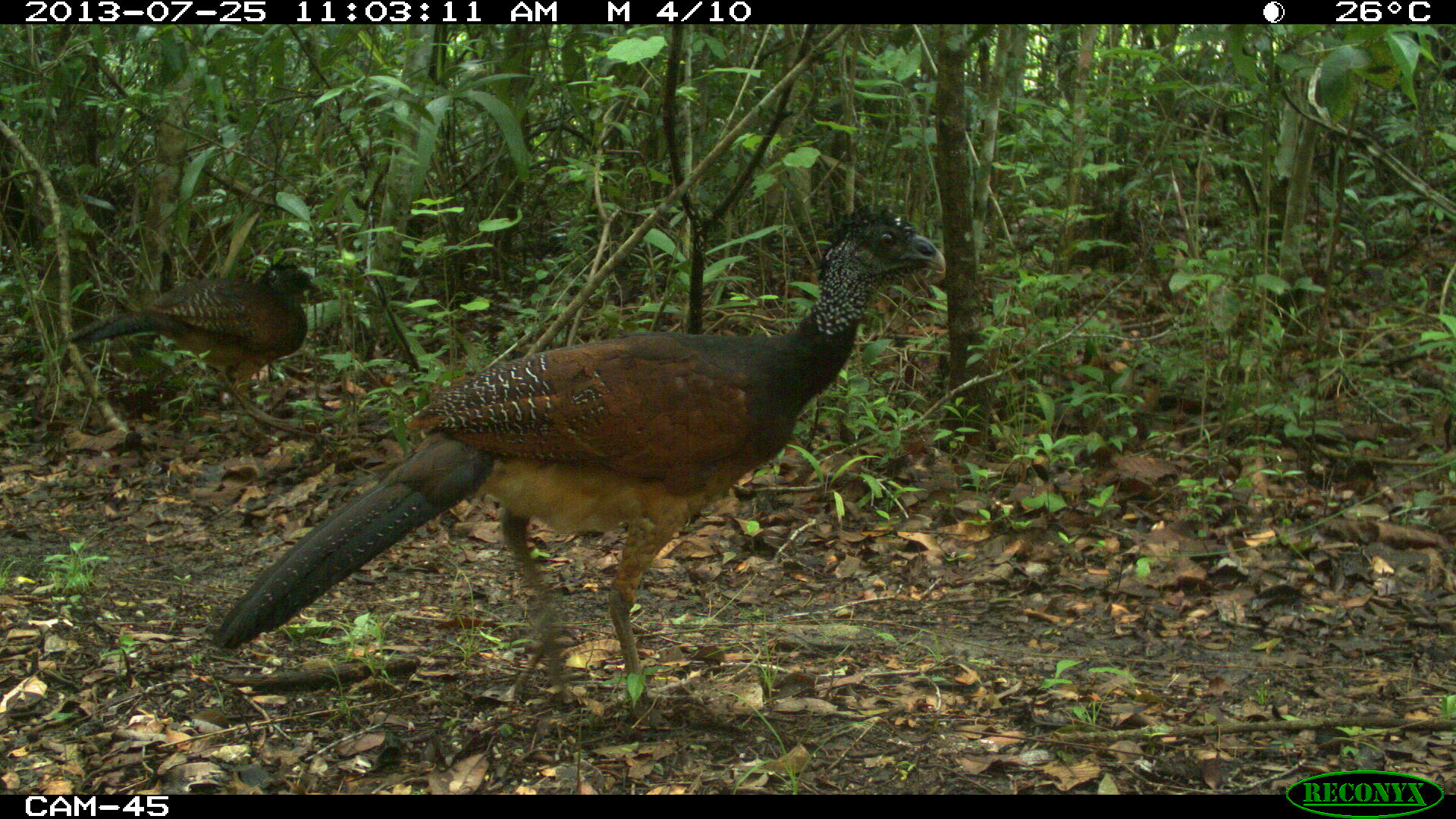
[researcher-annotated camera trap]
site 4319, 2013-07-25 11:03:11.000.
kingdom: Animalia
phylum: Chordata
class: Aves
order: Galliformes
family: Cracidae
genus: Crax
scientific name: Crax rubra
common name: great curassow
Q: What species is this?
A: Crax rubra (great curassow).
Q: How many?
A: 4.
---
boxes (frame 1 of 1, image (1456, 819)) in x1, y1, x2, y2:
crax rubra: 207, 197, 945, 729; 66, 247, 340, 437